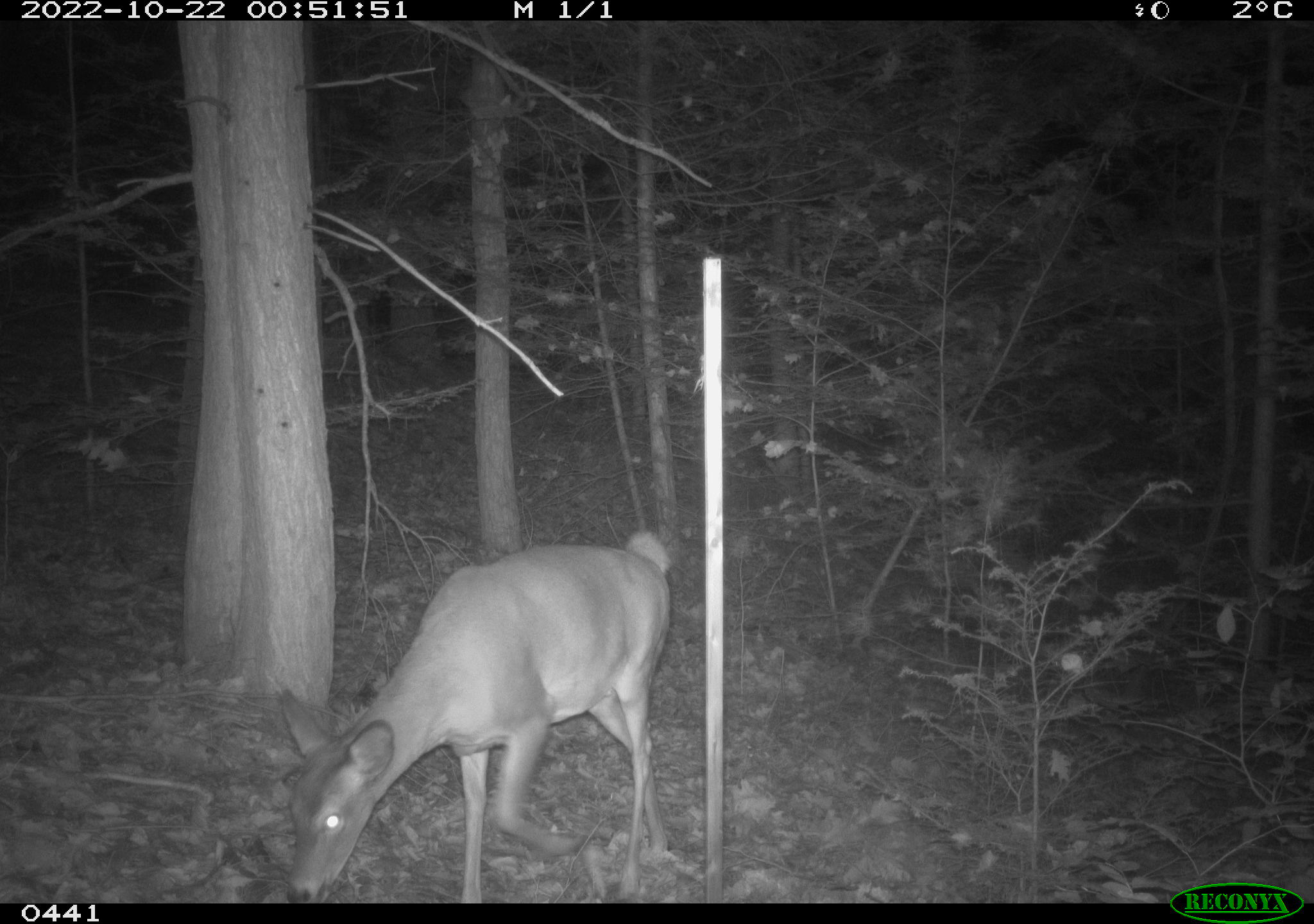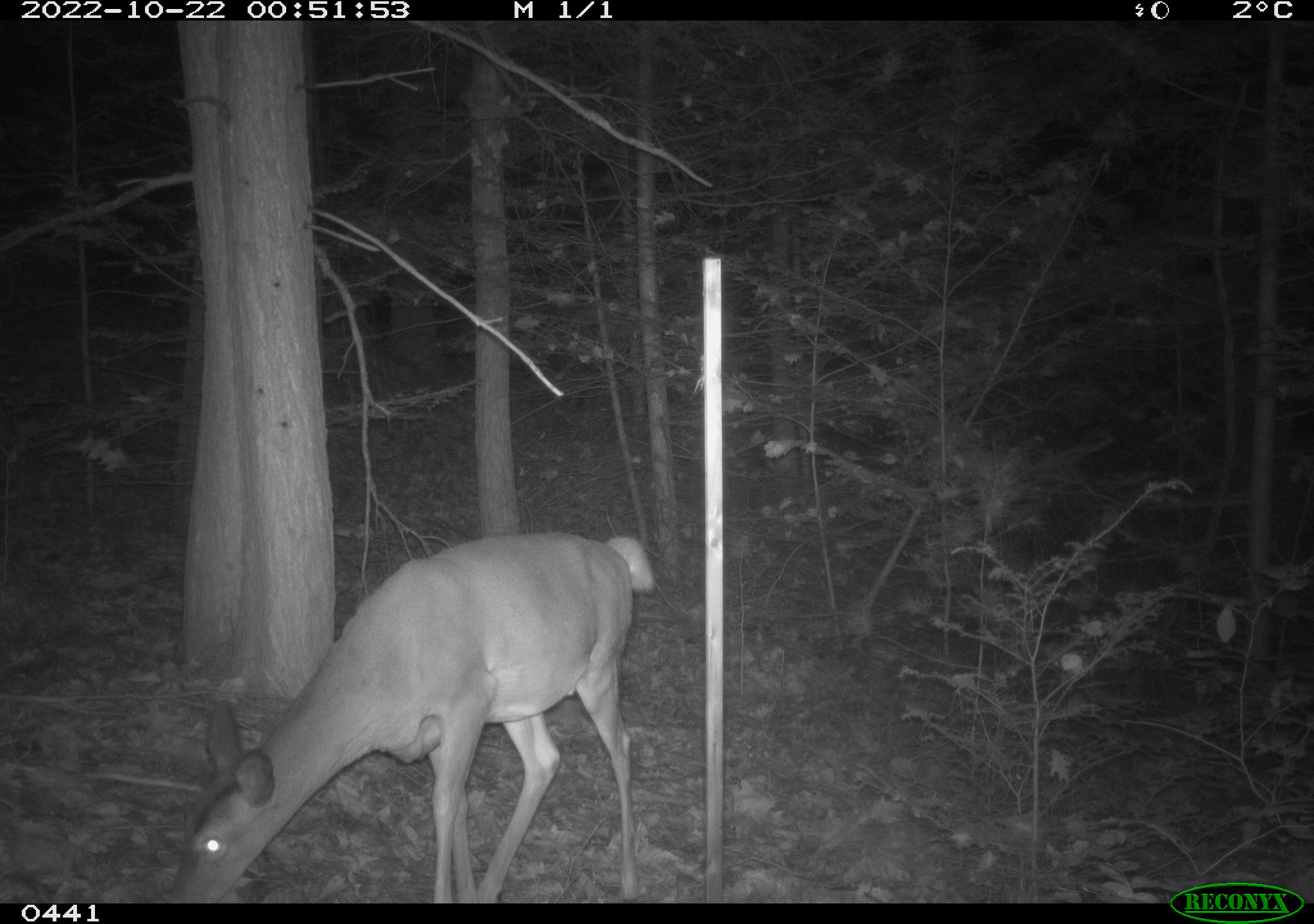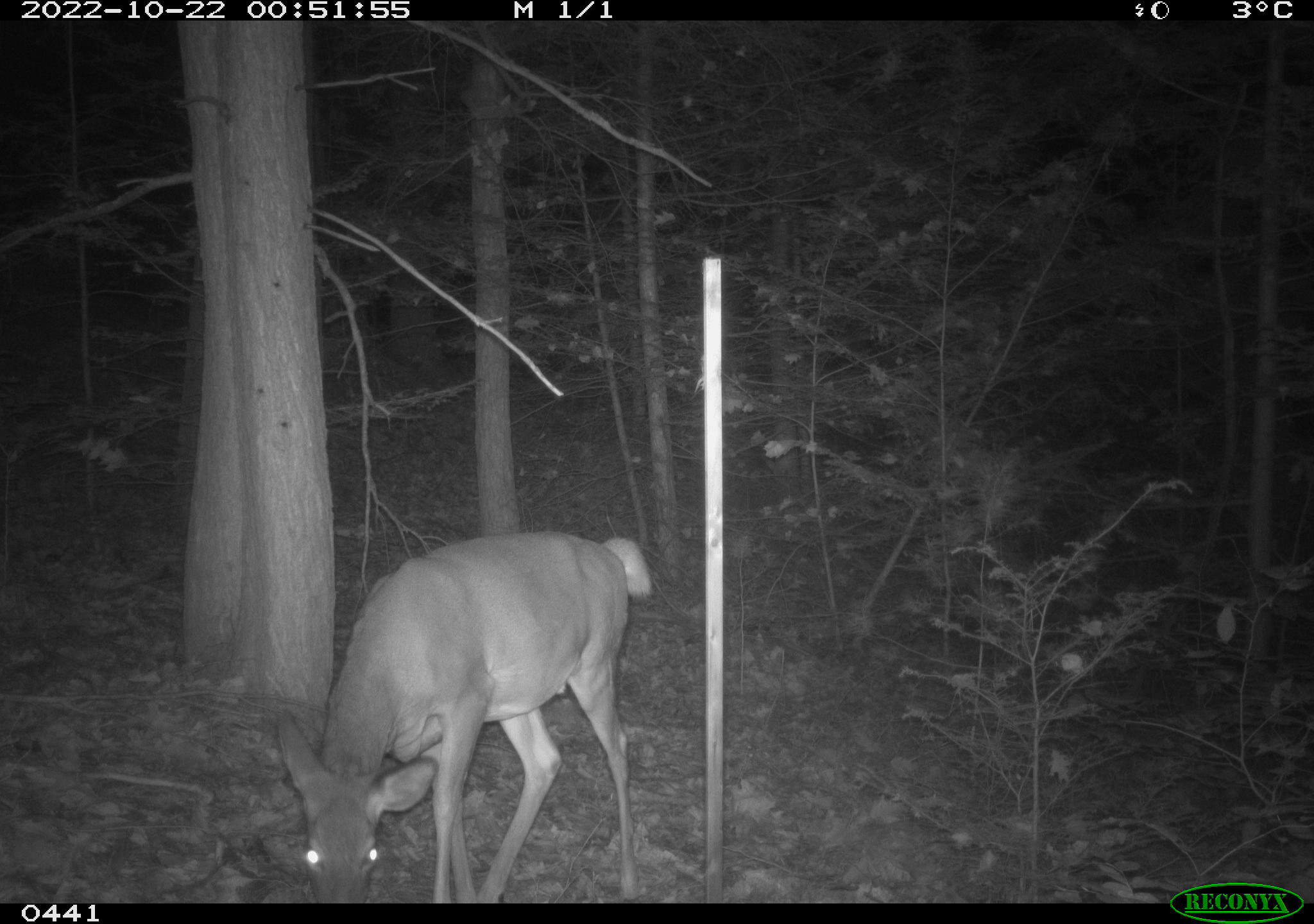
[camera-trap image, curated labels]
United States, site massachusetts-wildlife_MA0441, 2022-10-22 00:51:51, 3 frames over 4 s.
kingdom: Animalia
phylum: Chordata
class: Mammalia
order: Artiodactyla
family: Cervidae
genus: Odocoileus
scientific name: Odocoileus virginianus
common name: white-tailed deer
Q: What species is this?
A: White-tailed deer (Odocoileus virginianus).